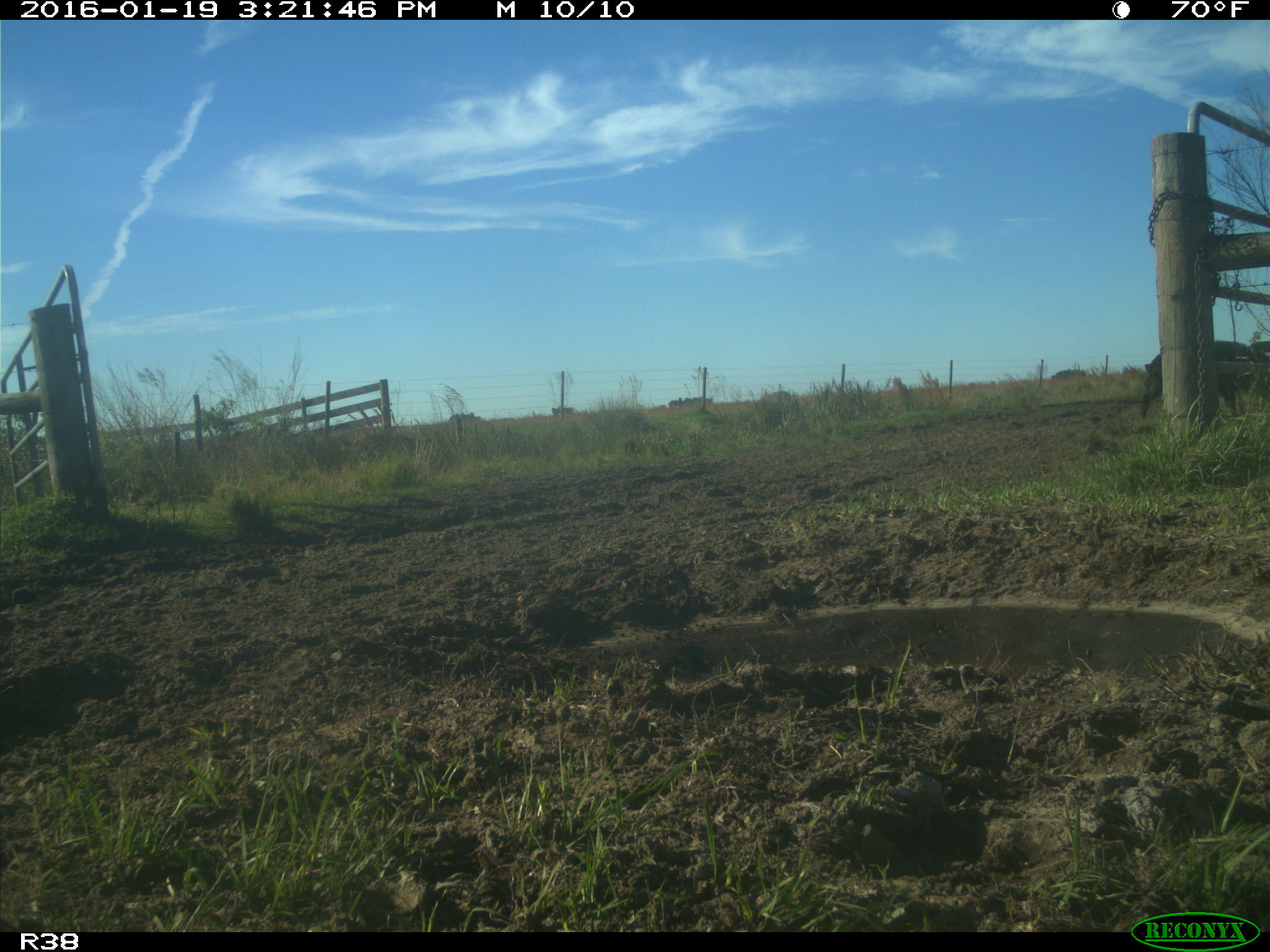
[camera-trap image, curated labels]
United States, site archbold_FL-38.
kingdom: Animalia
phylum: Chordata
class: Mammalia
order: Artiodactyla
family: Suidae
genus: Sus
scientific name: Sus scrofa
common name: wild boar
Sus scrofa (wild boar).